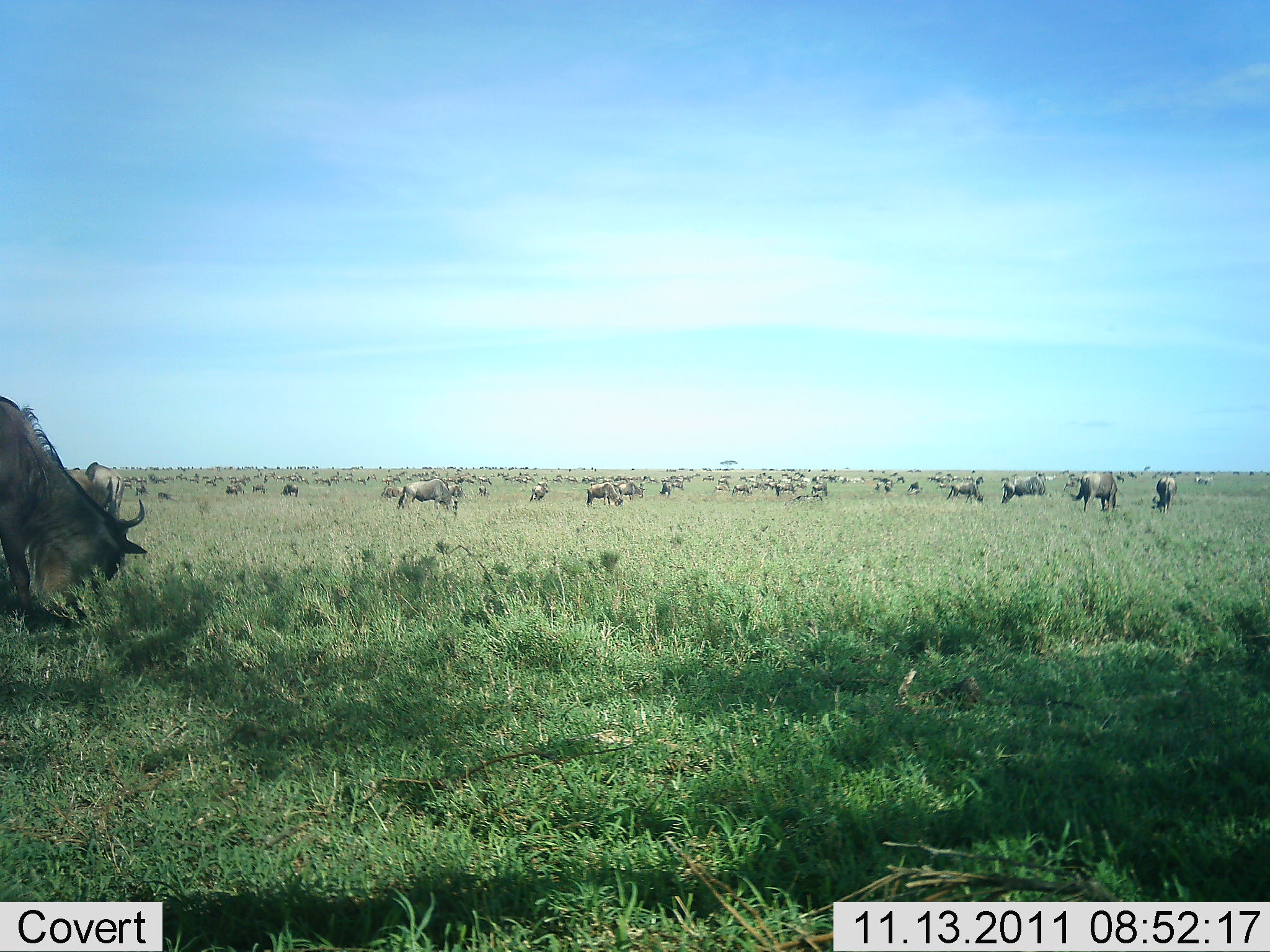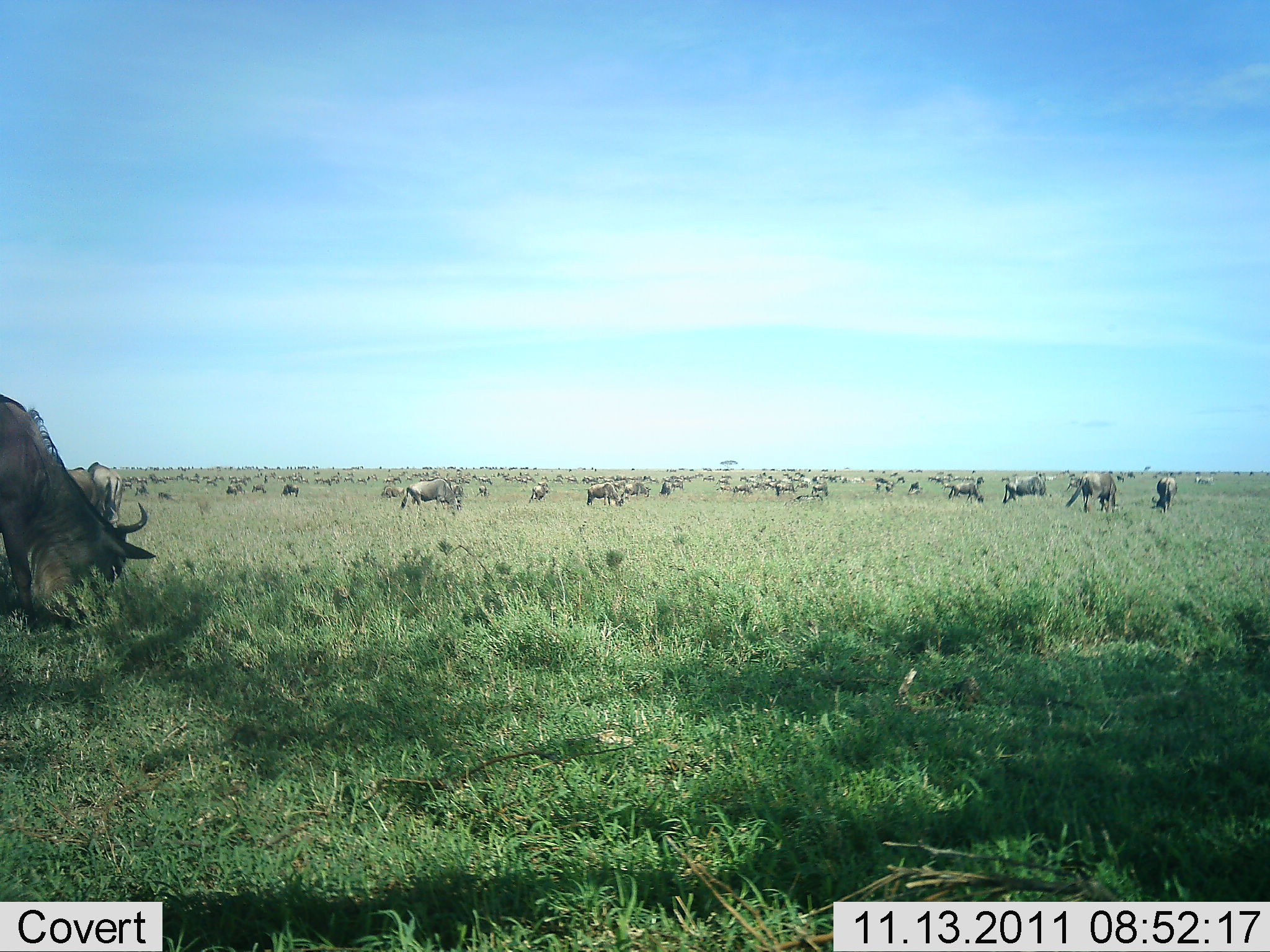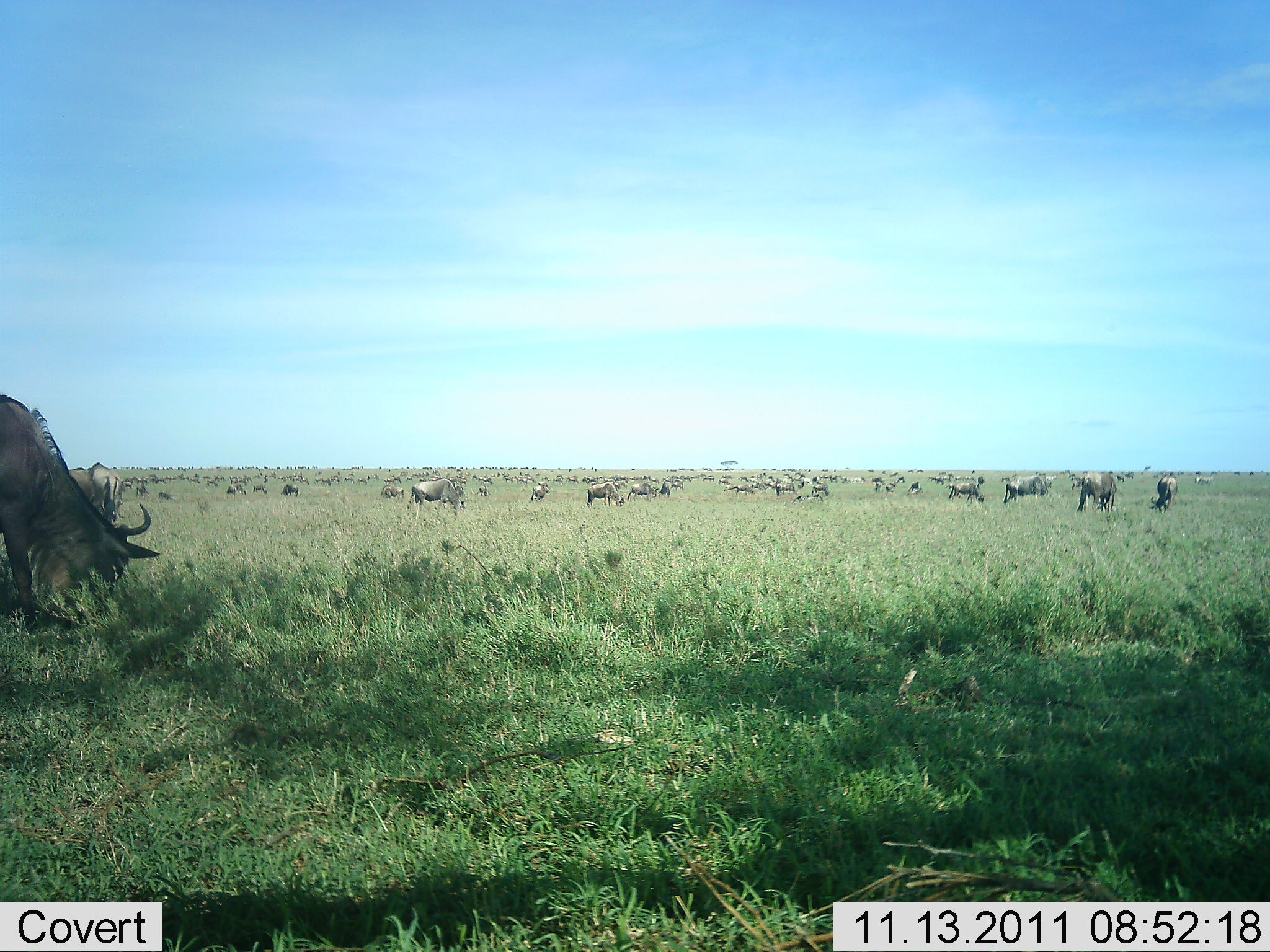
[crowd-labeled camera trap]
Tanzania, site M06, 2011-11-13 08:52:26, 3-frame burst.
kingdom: Animalia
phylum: Chordata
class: Mammalia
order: Artiodactyla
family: Bovidae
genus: Connochaetes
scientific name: Connochaetes taurinus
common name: blue wildebeest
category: wildebeest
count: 51+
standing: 55%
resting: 36%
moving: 45%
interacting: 18%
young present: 18%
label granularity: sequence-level